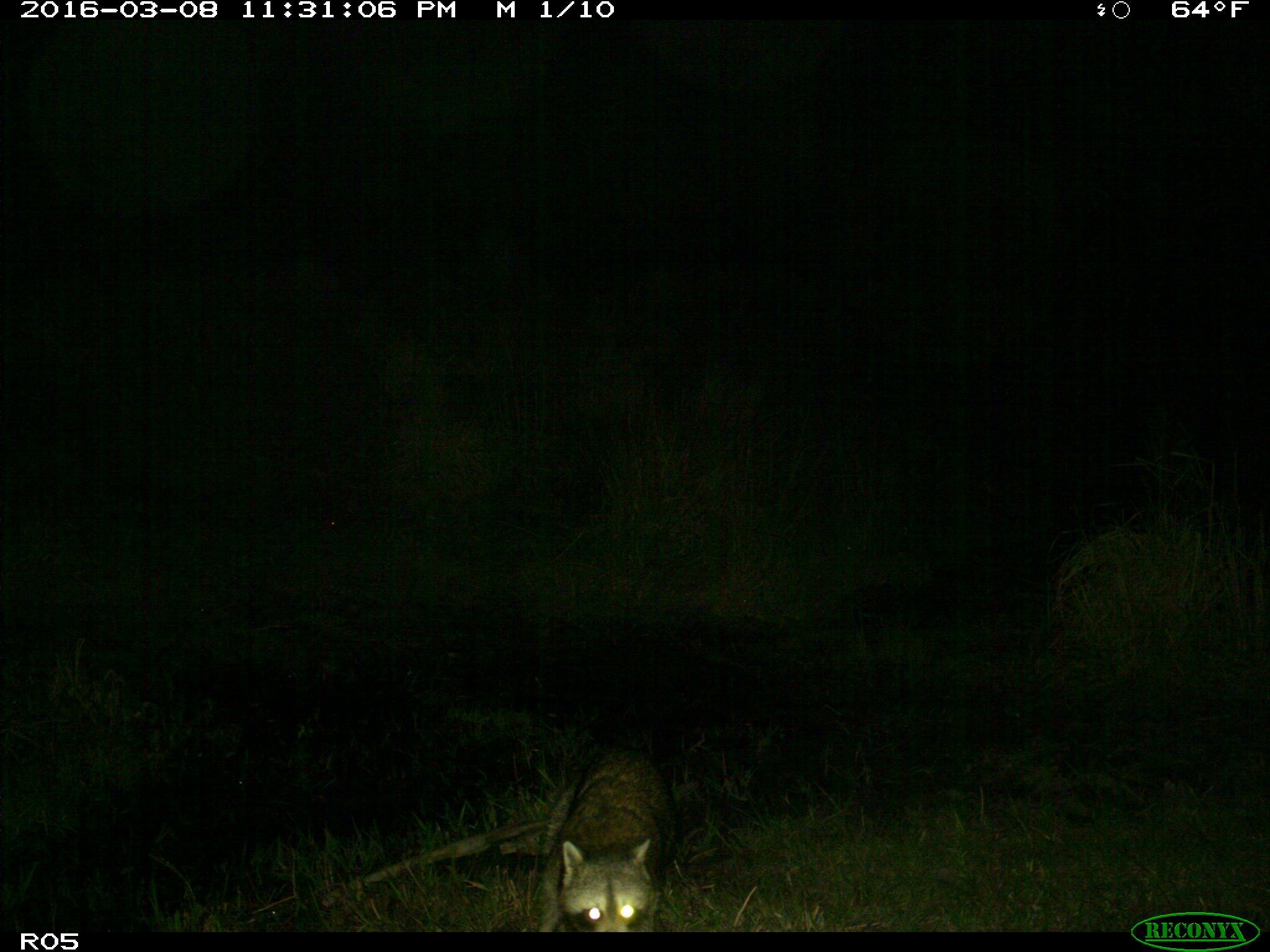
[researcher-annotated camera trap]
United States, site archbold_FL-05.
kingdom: Animalia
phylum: Chordata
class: Mammalia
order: Carnivora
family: Procyonidae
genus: Procyon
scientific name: Procyon lotor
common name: common raccoon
Procyon lotor (common raccoon).